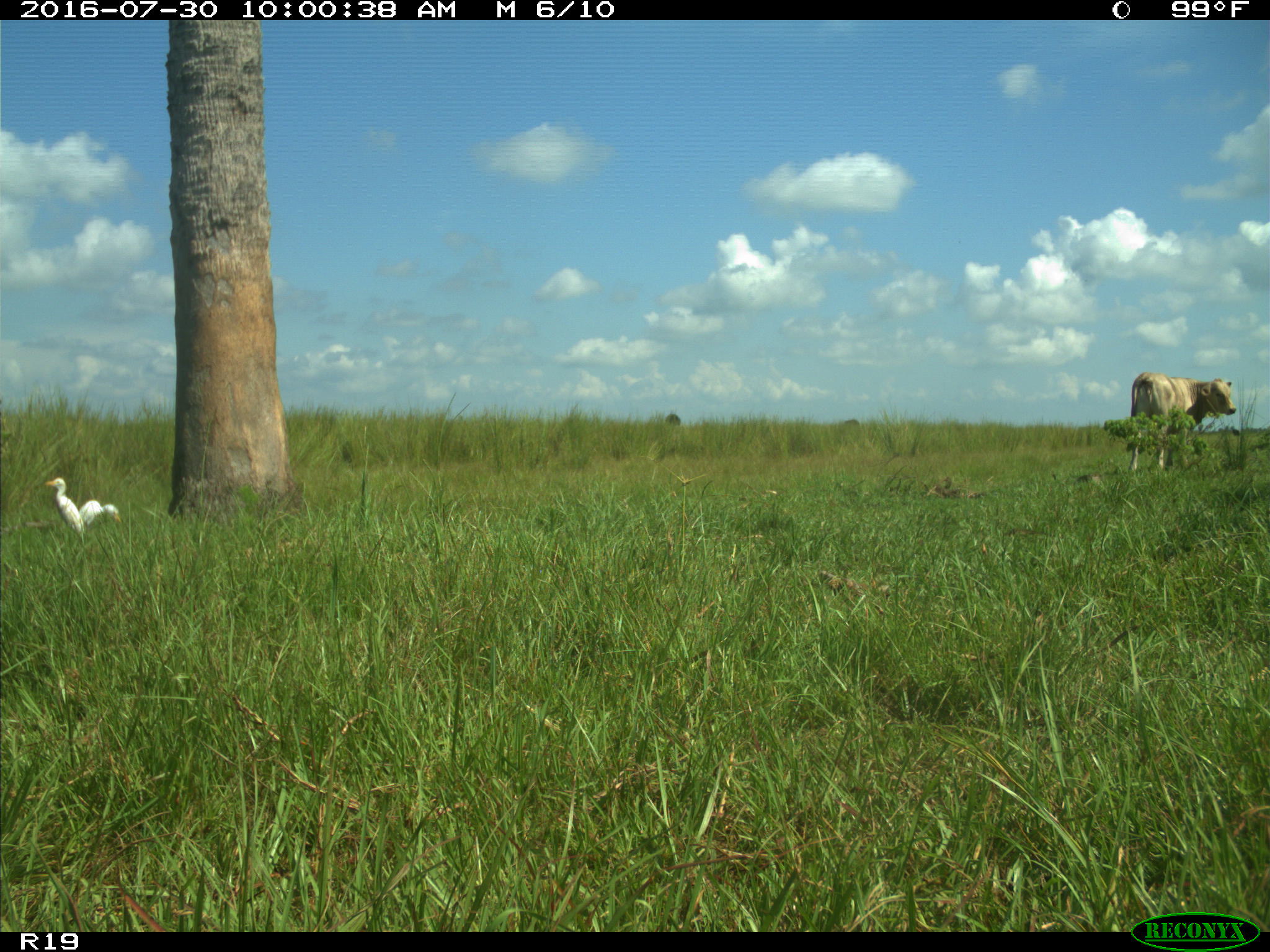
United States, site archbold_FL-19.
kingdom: Animalia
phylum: Chordata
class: Mammalia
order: Artiodactyla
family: Bovidae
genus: Bos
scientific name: Bos taurus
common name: domestic cow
Bos taurus (domestic cow).